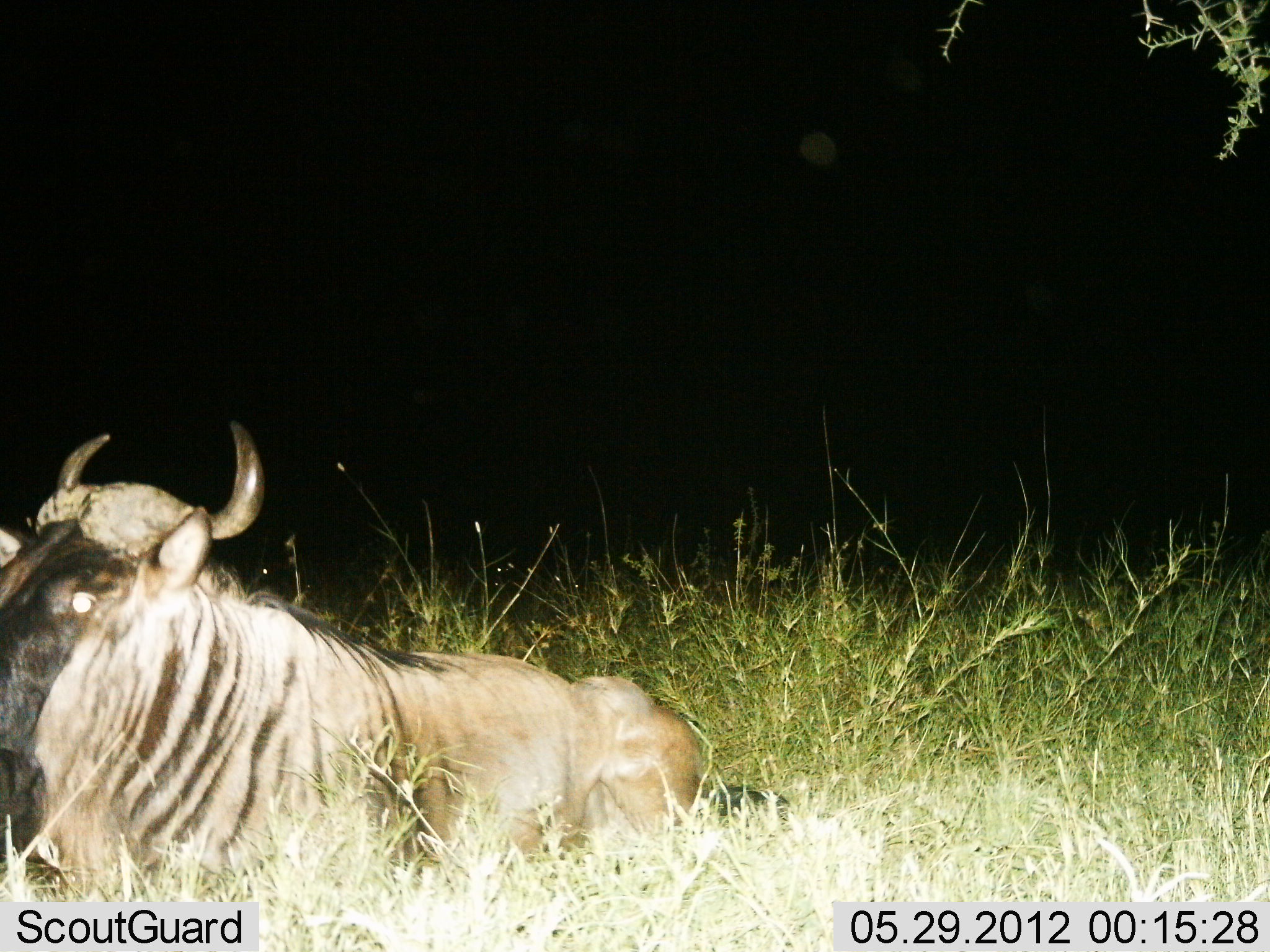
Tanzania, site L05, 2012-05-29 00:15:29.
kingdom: Animalia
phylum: Chordata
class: Mammalia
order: Artiodactyla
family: Bovidae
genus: Connochaetes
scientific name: Connochaetes taurinus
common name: blue wildebeest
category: wildebeest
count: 1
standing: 0%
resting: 90%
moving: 10%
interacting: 0%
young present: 0%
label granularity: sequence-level